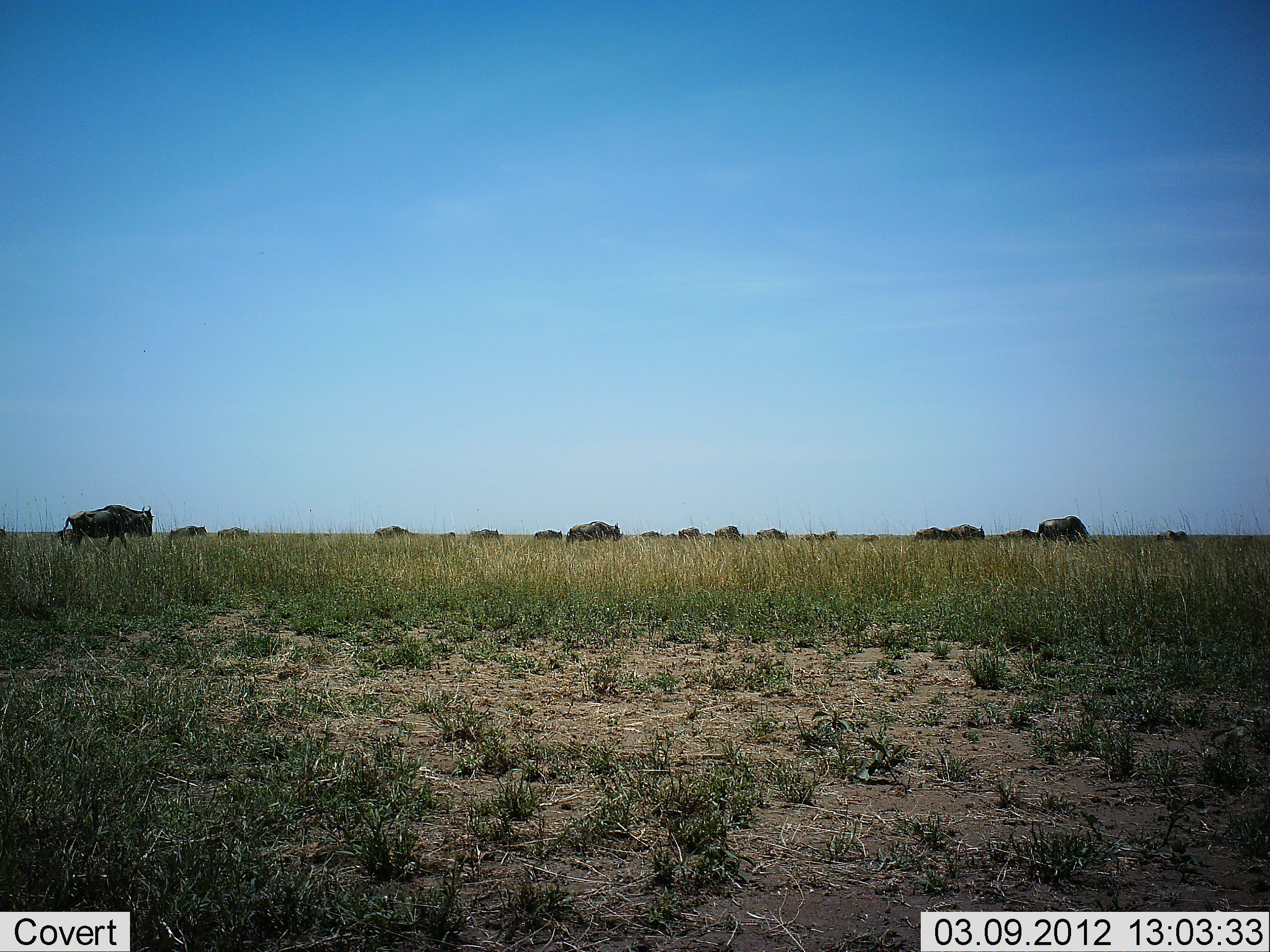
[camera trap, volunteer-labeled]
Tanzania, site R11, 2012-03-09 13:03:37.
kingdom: Animalia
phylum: Chordata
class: Mammalia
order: Artiodactyla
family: Bovidae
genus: Connochaetes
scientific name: Connochaetes taurinus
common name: blue wildebeest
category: wildebeest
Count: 11-50.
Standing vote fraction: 26%.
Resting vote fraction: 0%.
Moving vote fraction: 63%.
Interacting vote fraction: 0%.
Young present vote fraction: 0%.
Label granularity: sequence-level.